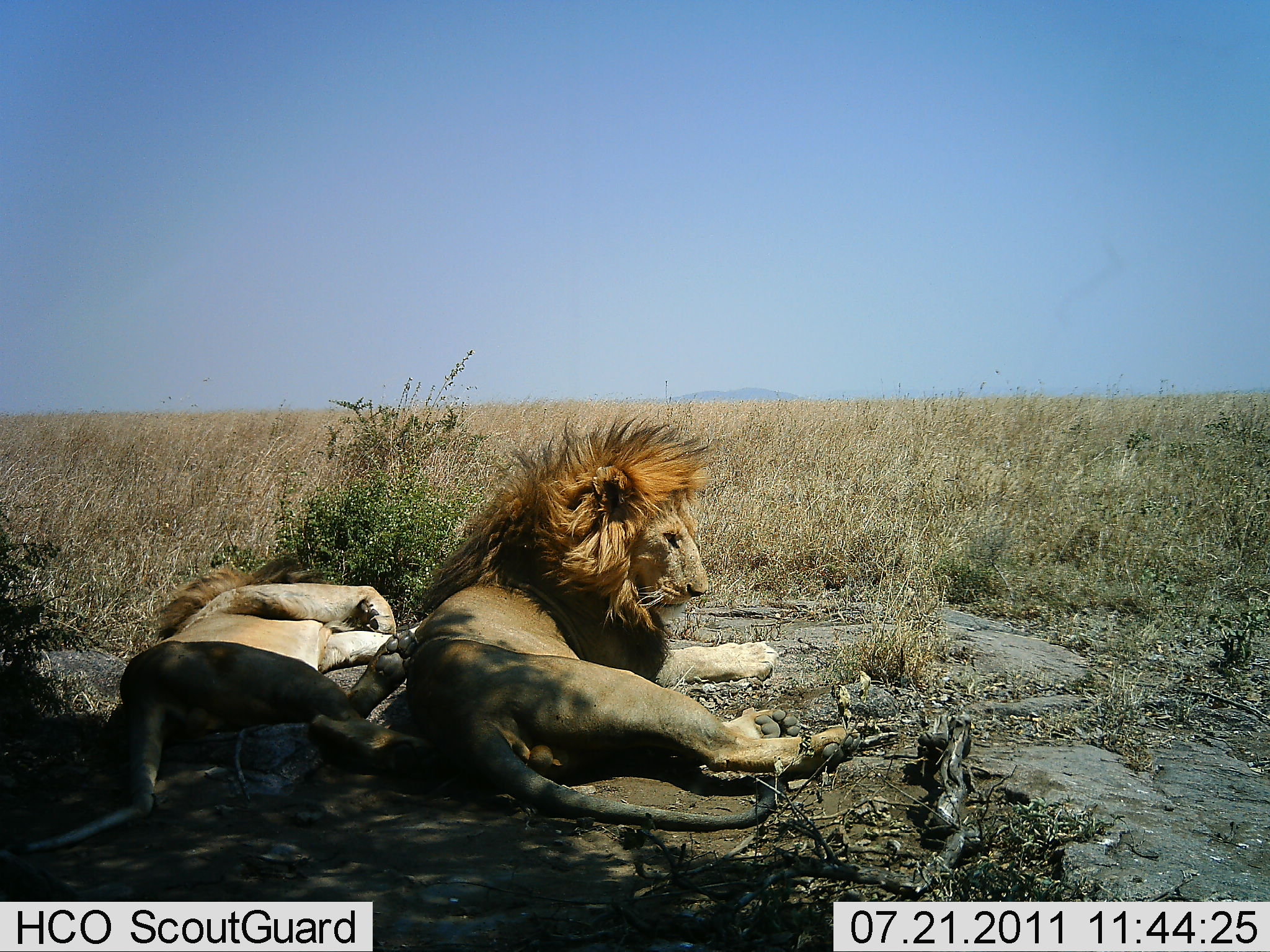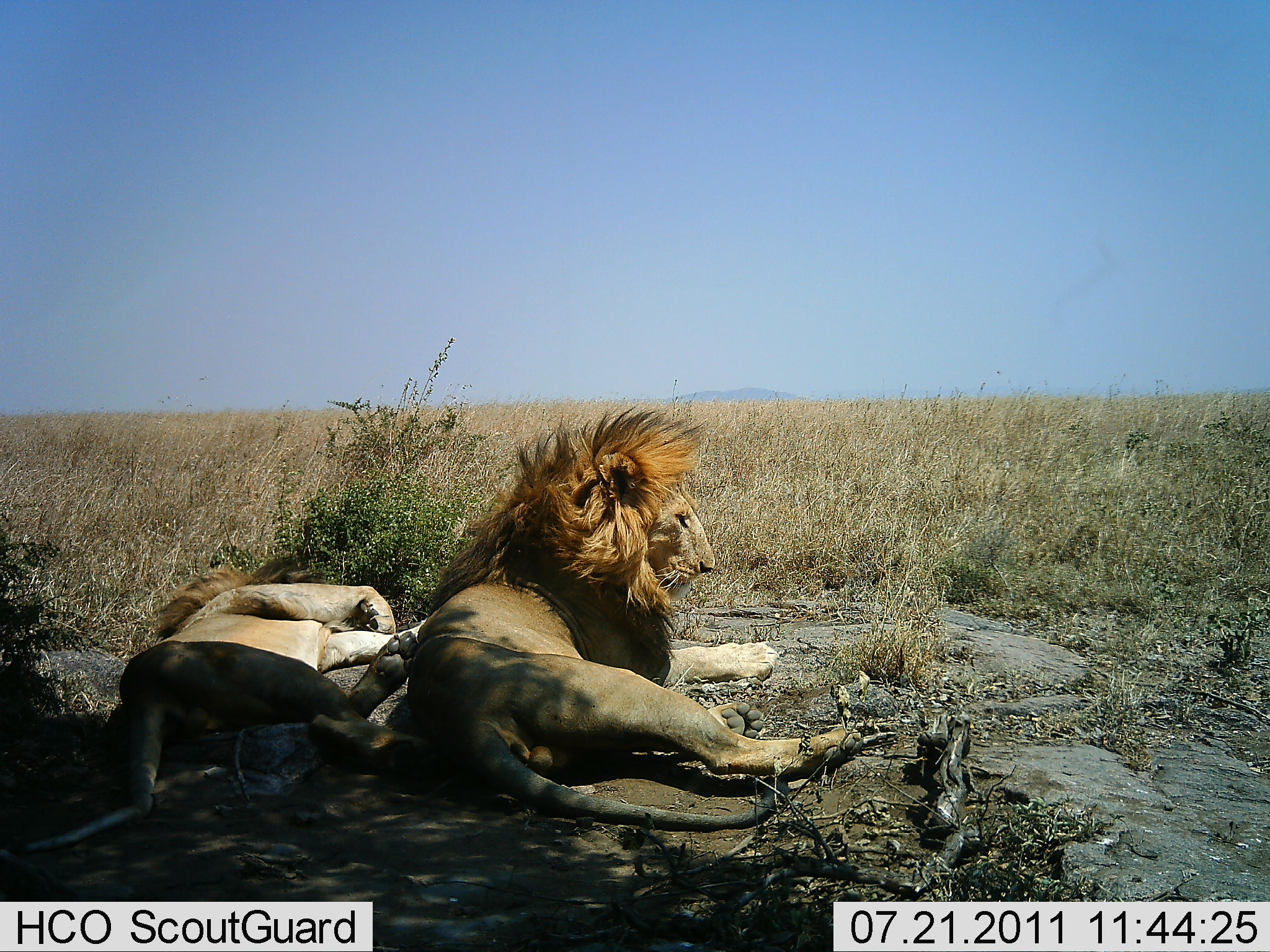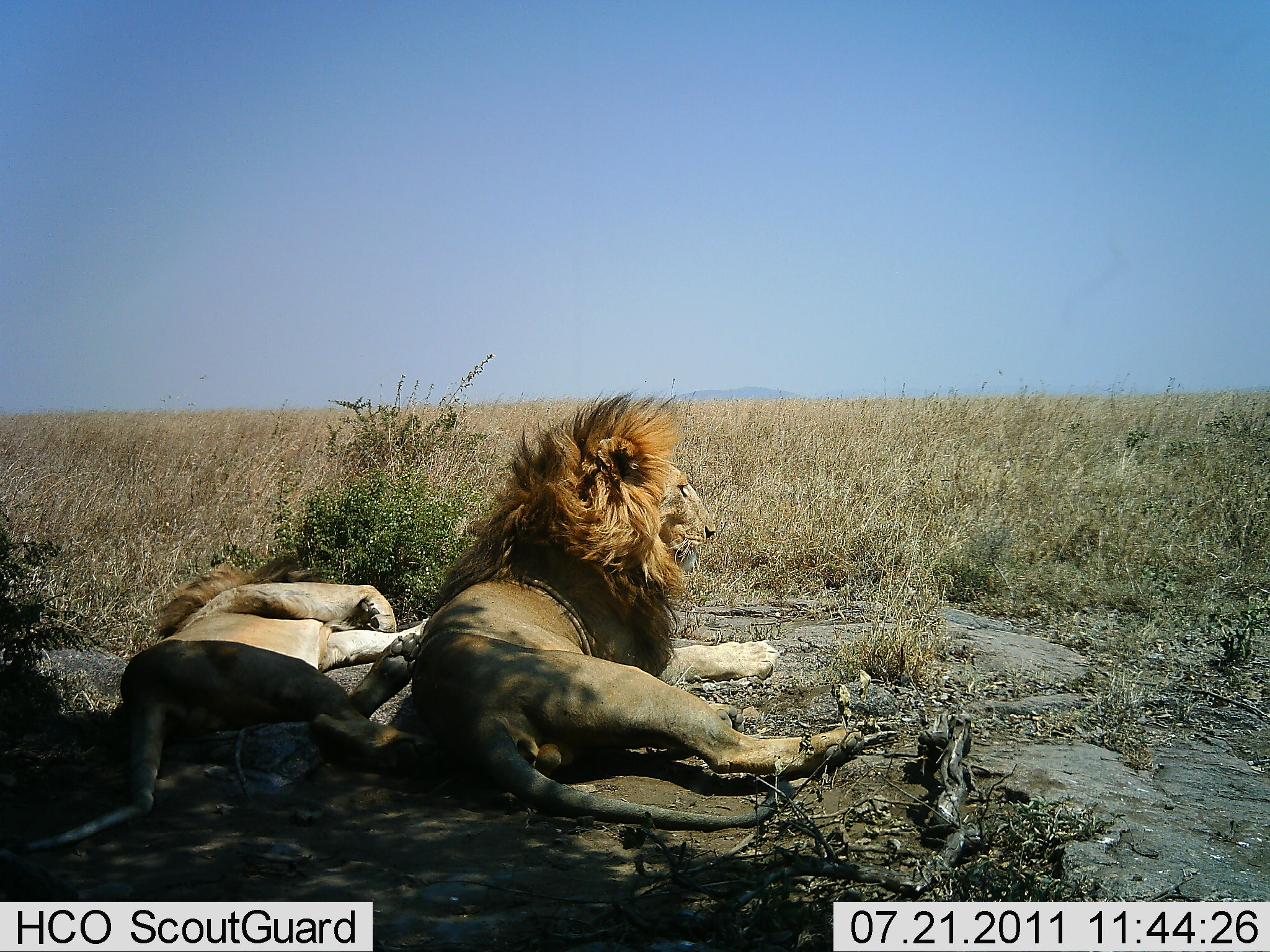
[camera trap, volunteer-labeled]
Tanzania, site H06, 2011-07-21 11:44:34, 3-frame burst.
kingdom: Animalia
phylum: Chordata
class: Mammalia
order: Carnivora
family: Felidae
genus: Panthera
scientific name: Panthera leo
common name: lion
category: lionmale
Lionmale (lion) (Panthera leo), count 2. Behavior (volunteer vote fractions): standing 0%, resting 100%, moving 0%, interacting 0%. Young present (vote fraction): 0%. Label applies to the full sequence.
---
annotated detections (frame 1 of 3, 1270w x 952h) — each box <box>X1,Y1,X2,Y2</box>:
animal: <box>405,413,862,831</box>; <box>8,550,434,857</box>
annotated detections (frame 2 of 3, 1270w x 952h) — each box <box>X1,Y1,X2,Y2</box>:
animal: <box>405,400,867,835</box>; <box>8,545,455,859</box>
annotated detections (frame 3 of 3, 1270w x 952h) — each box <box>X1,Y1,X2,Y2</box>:
animal: <box>410,389,870,828</box>; <box>0,547,436,862</box>